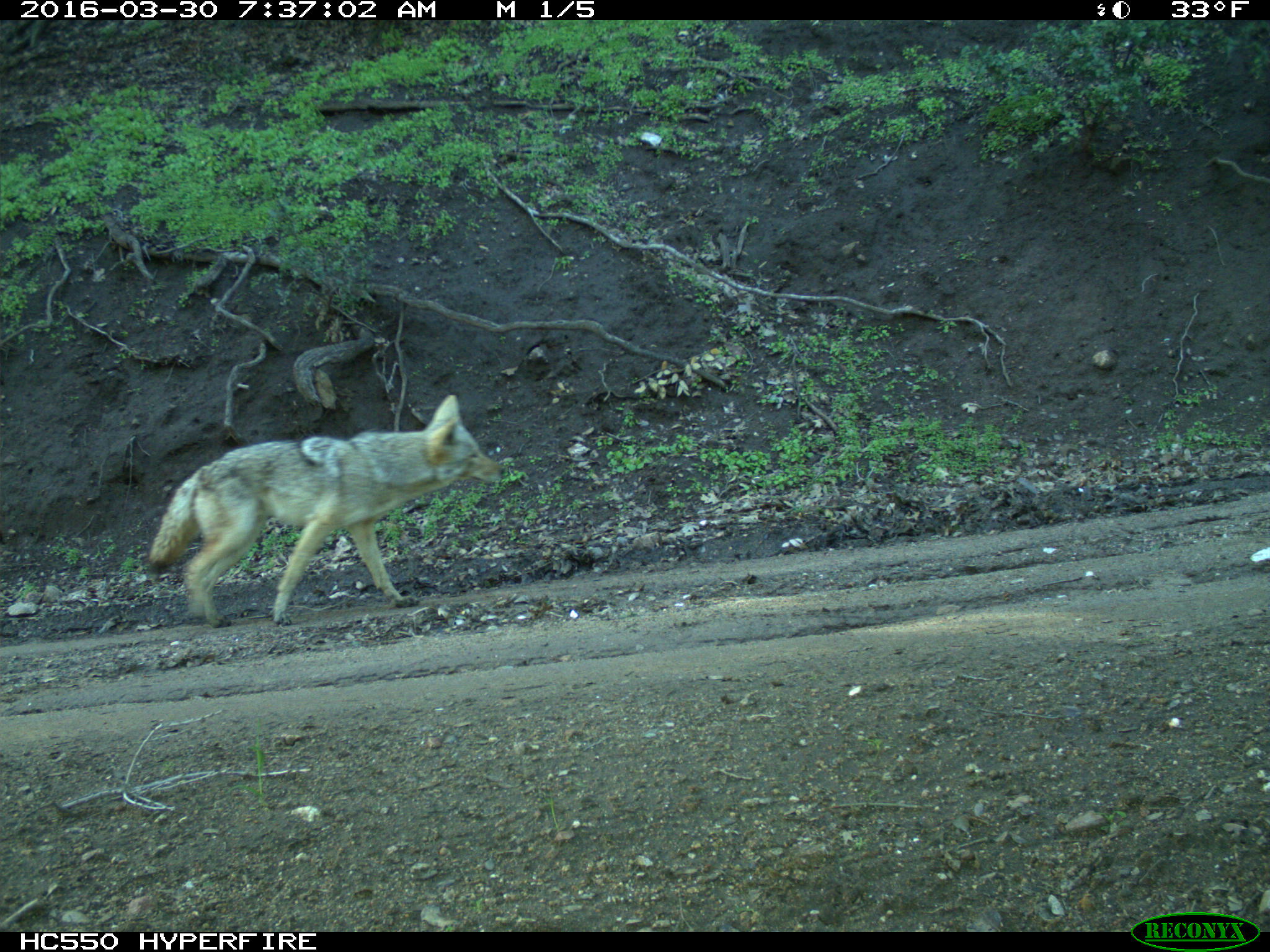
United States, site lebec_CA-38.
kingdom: Animalia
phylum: Chordata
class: Mammalia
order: Carnivora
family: Canidae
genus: Canis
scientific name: Canis latrans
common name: coyote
Canis latrans (coyote).